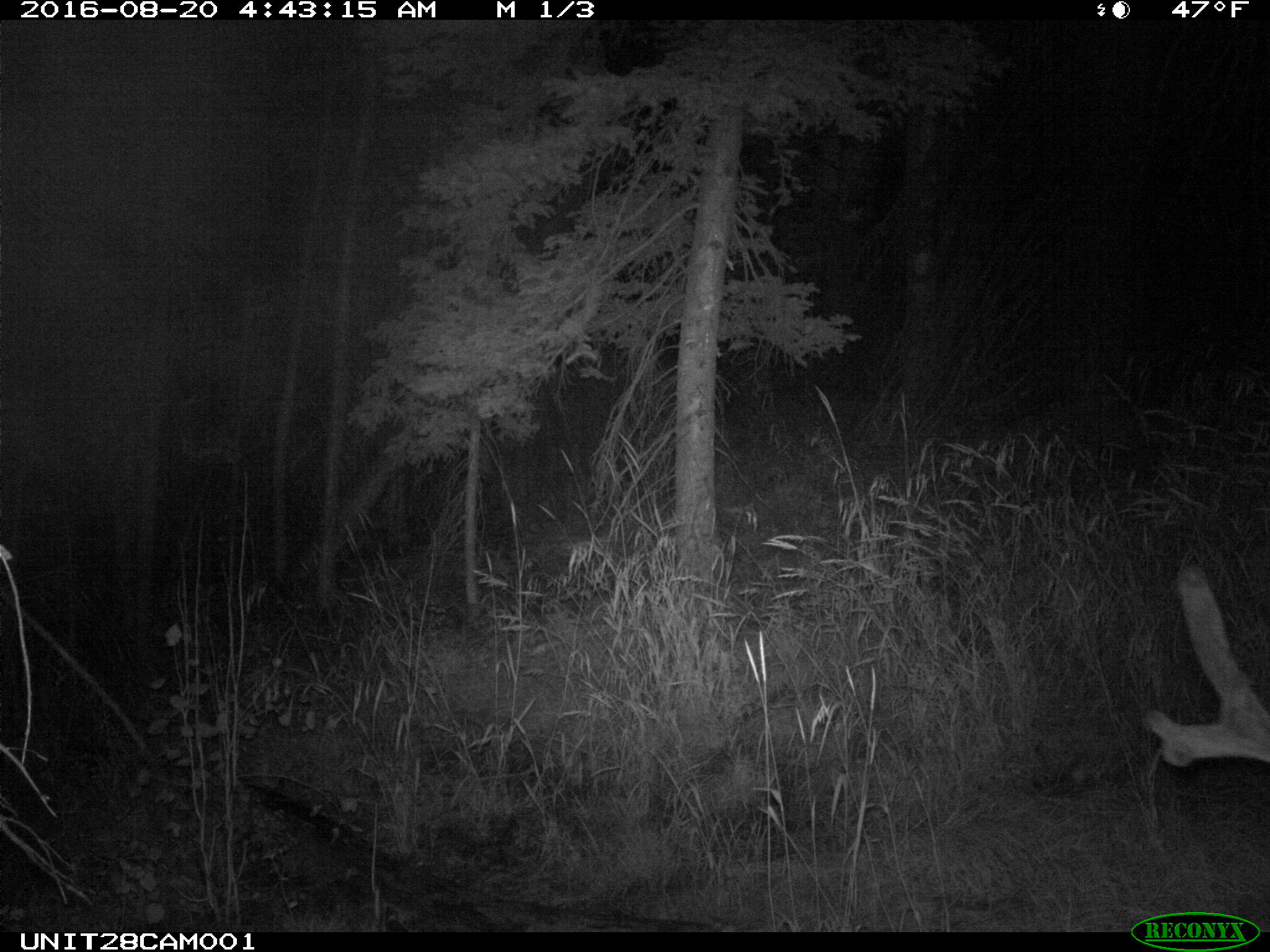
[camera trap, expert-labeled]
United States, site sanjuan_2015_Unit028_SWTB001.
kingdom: Animalia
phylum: Chordata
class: Mammalia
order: Artiodactyla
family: Cervidae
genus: Odocoileus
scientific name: Odocoileus hemionus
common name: mule deer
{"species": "Odocoileus hemionus (mule deer)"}